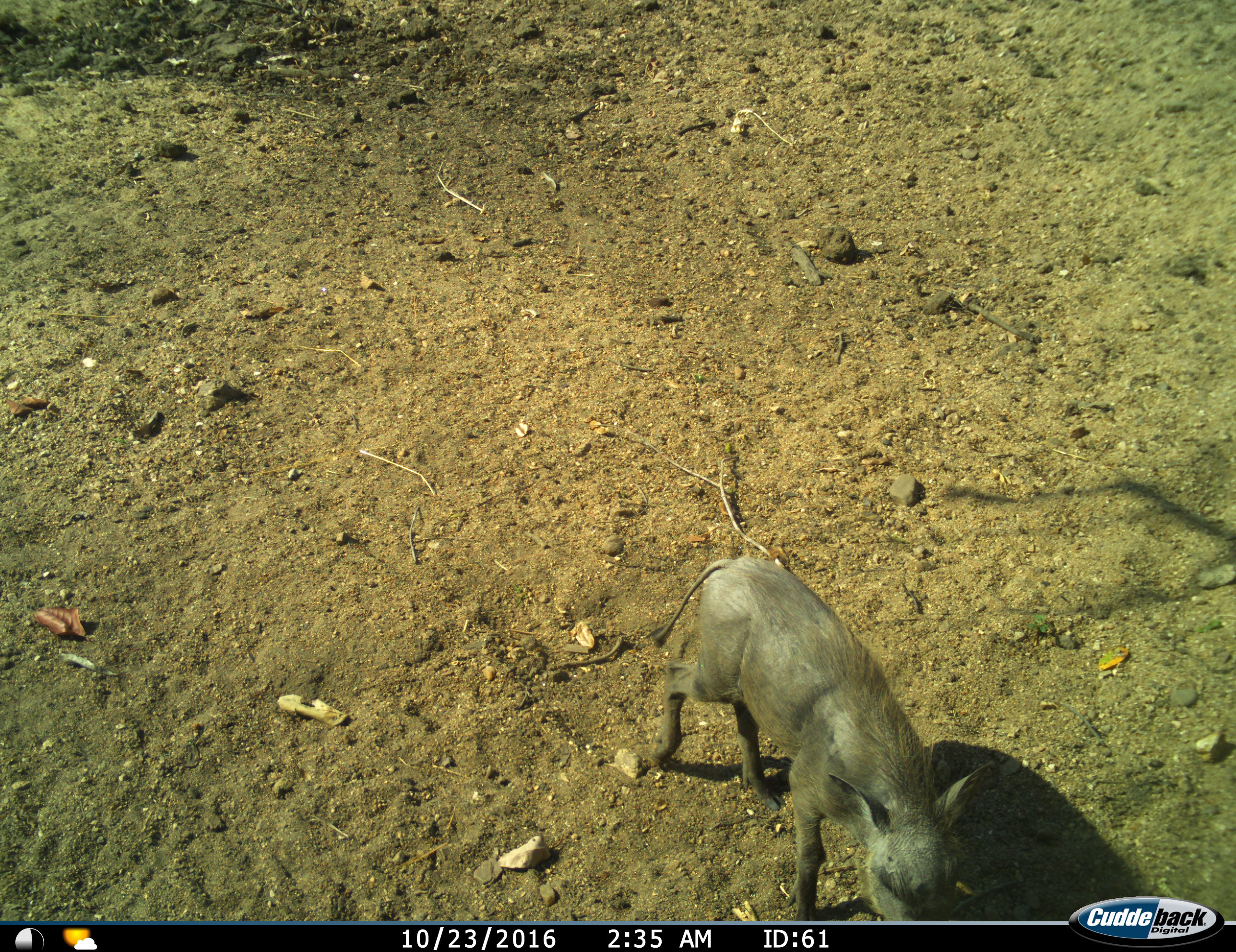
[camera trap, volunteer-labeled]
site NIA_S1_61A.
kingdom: Animalia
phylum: Chordata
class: Mammalia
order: Artiodactyla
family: Suidae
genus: Phacochoerus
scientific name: Phacochoerus africanus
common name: warthog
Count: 1.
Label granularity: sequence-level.